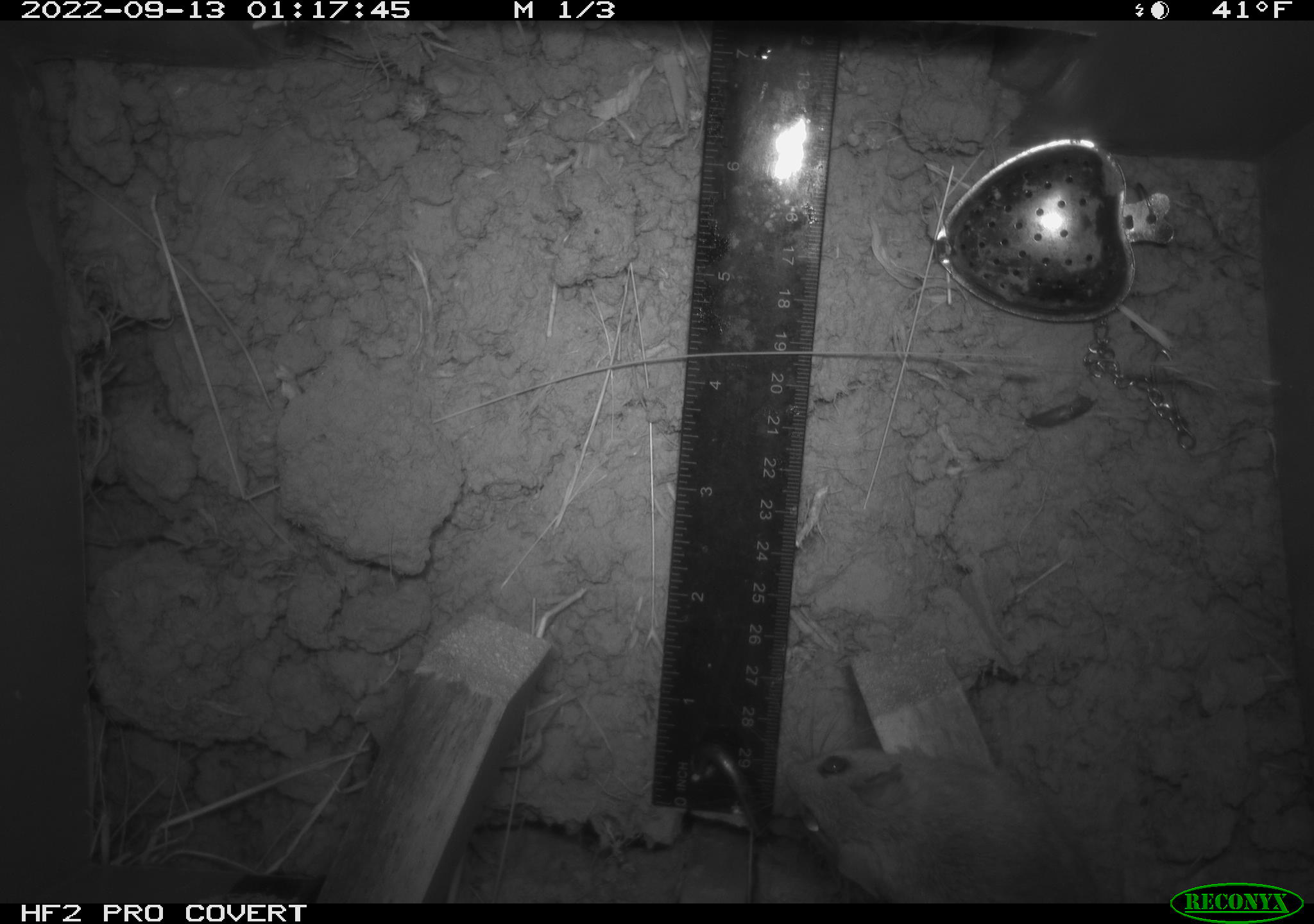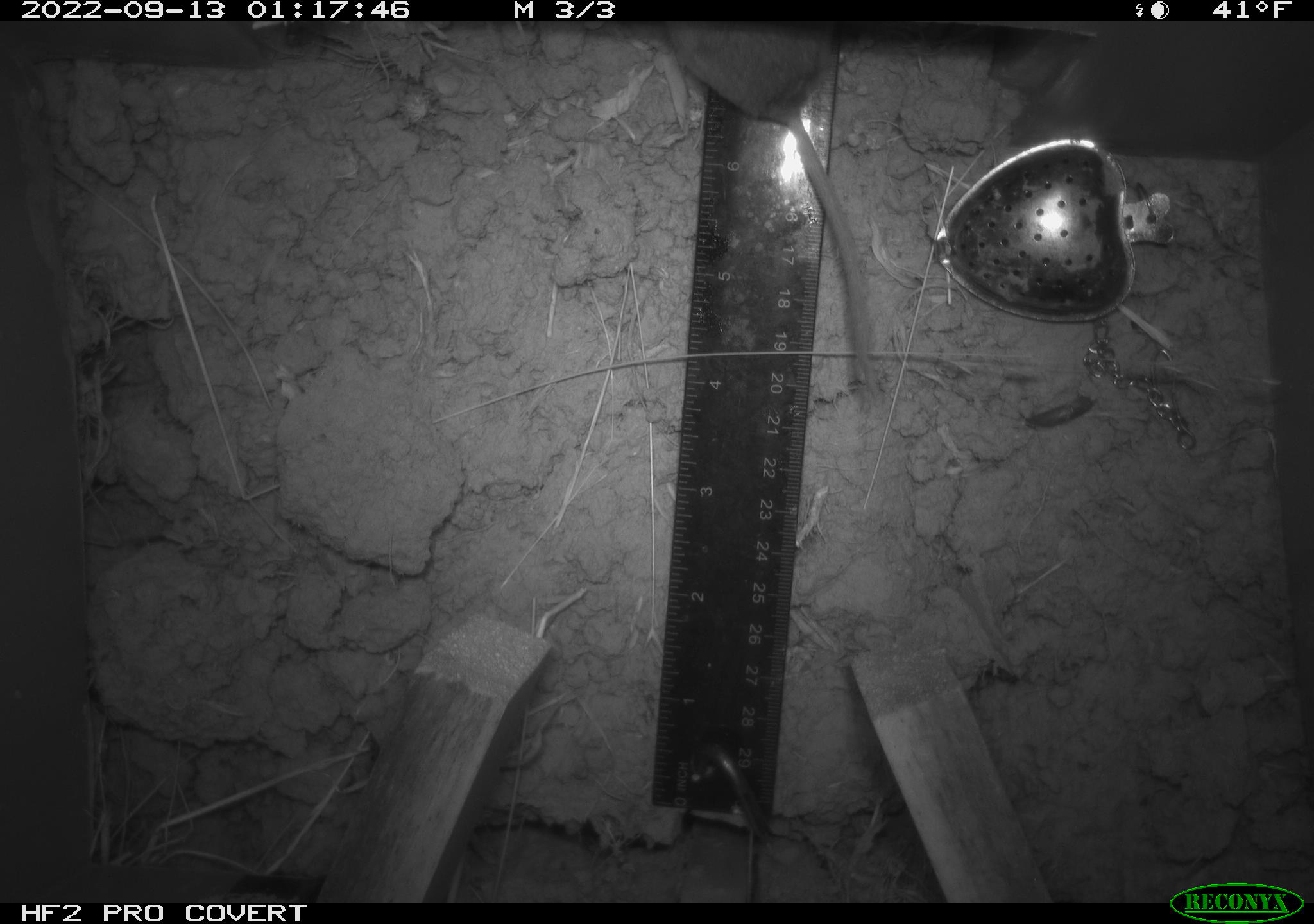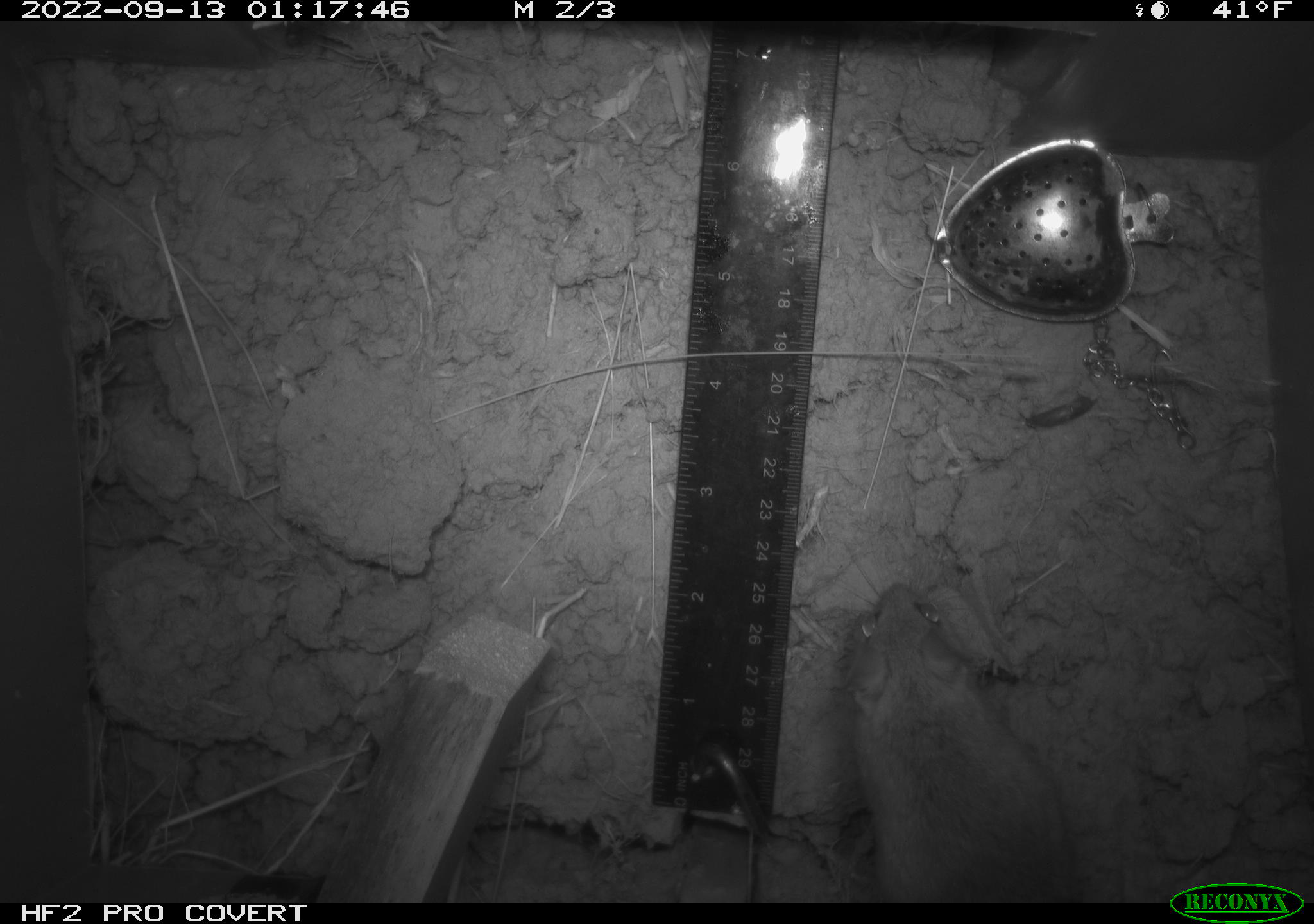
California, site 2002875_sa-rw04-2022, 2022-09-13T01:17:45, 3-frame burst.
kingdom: Animalia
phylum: Chordata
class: Mammalia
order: Rodentia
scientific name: Rodentia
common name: mouse species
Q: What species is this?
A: Mouse species (Rodentia).